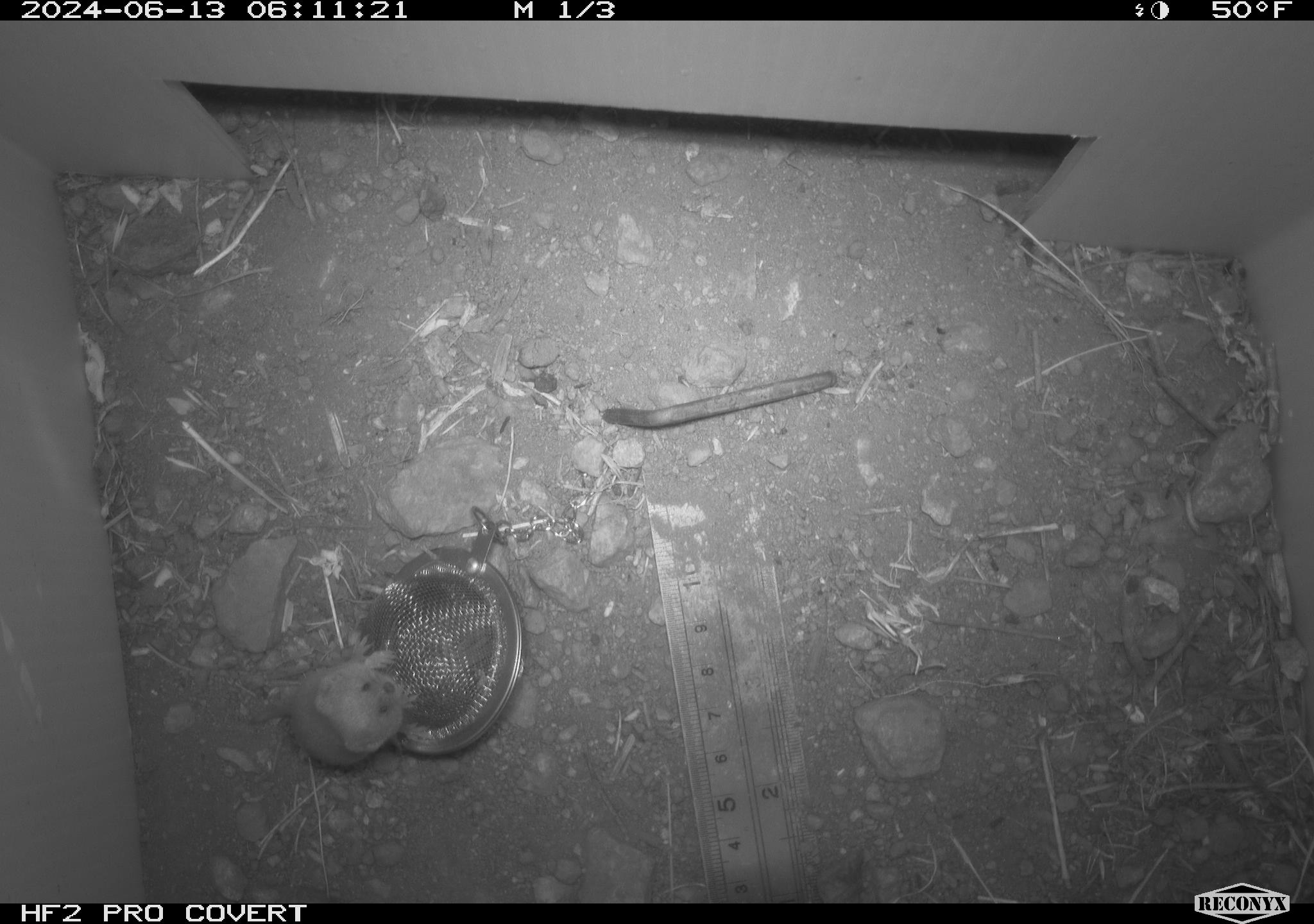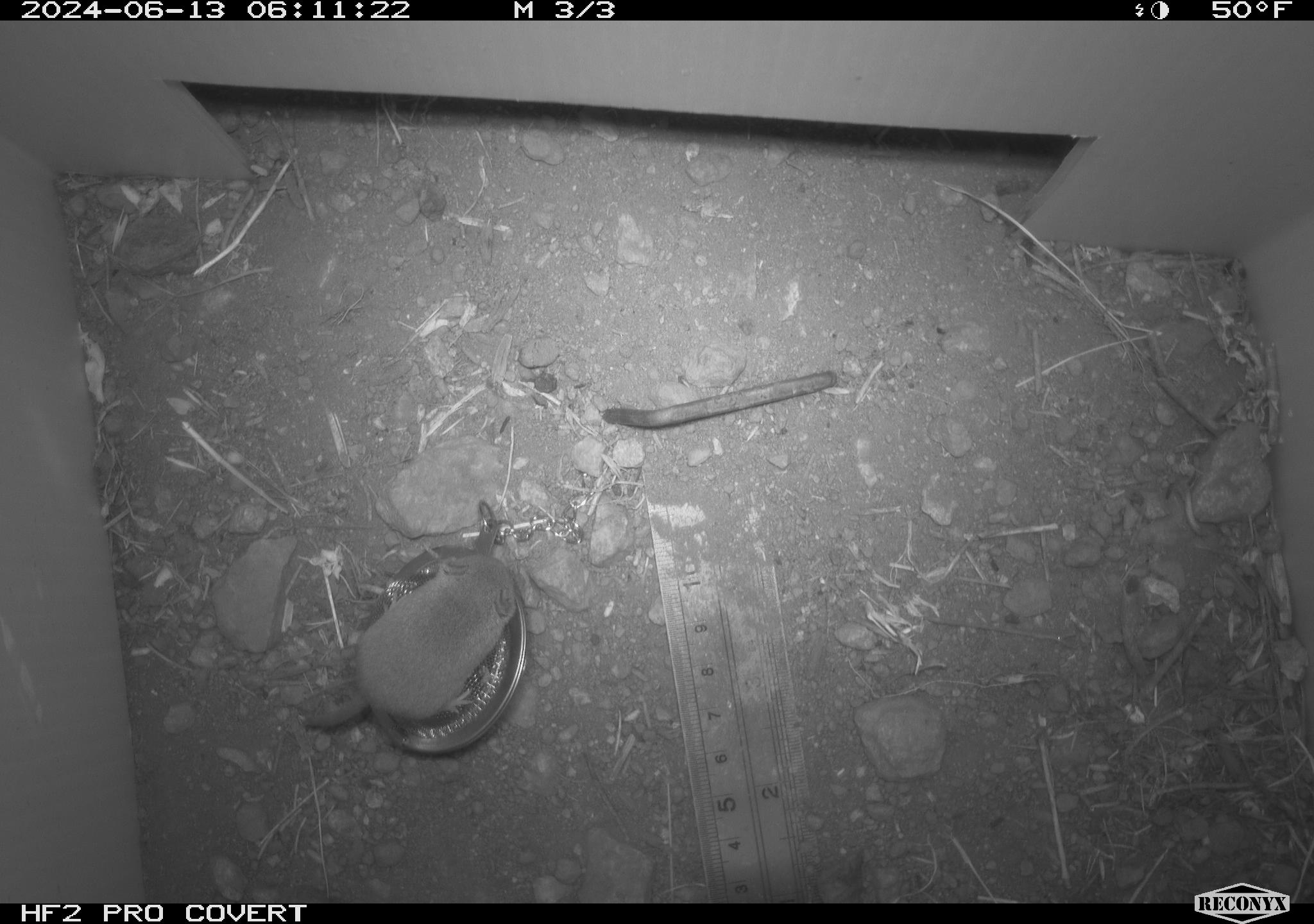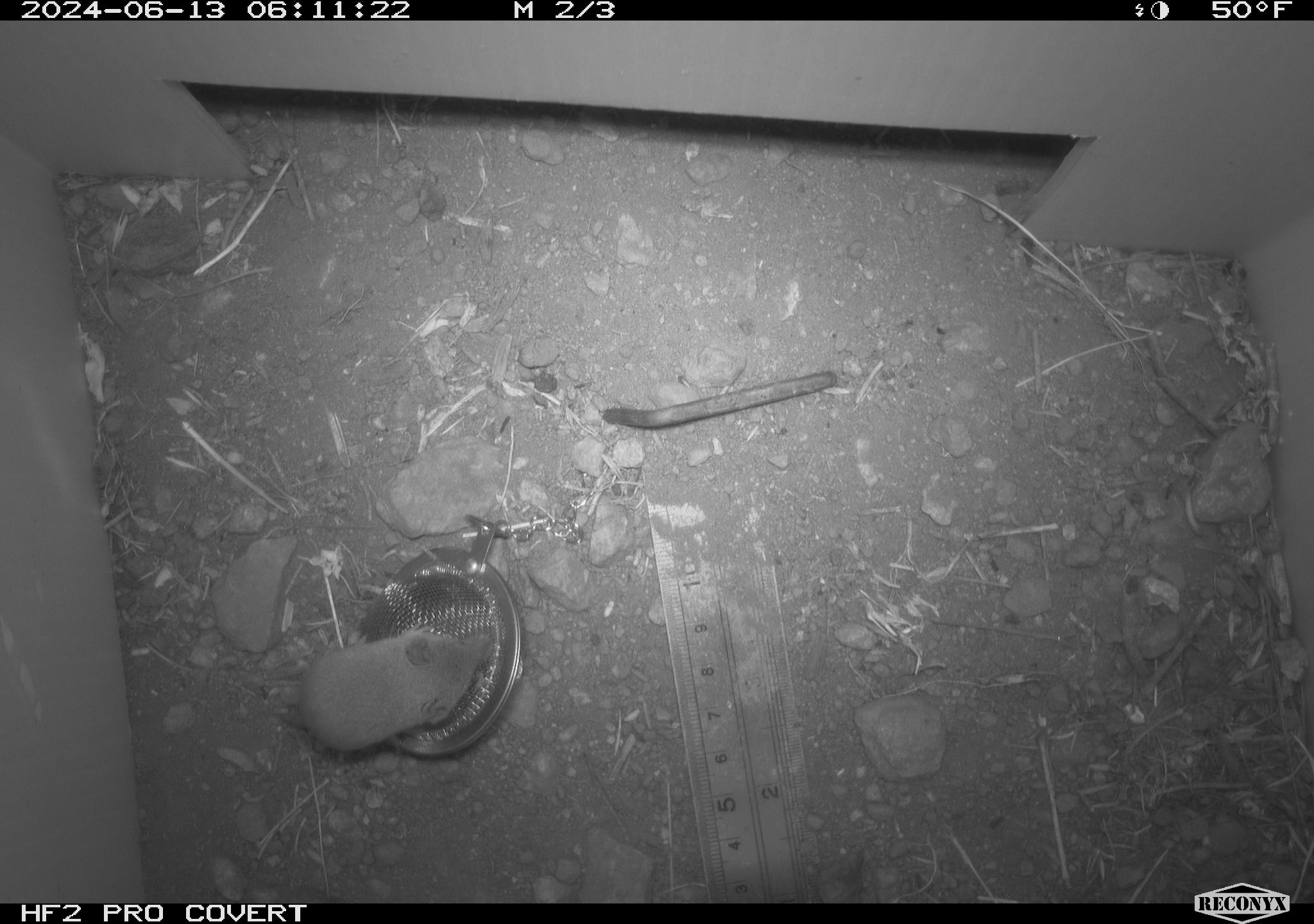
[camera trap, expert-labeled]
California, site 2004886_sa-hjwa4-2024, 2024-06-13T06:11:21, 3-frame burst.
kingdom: Animalia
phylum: Chordata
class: Mammalia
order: Eulipotyphla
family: Soricidae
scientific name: Soricidae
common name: shrews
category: soricidae family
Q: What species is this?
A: Soricidae family (shrews) (Soricidae).